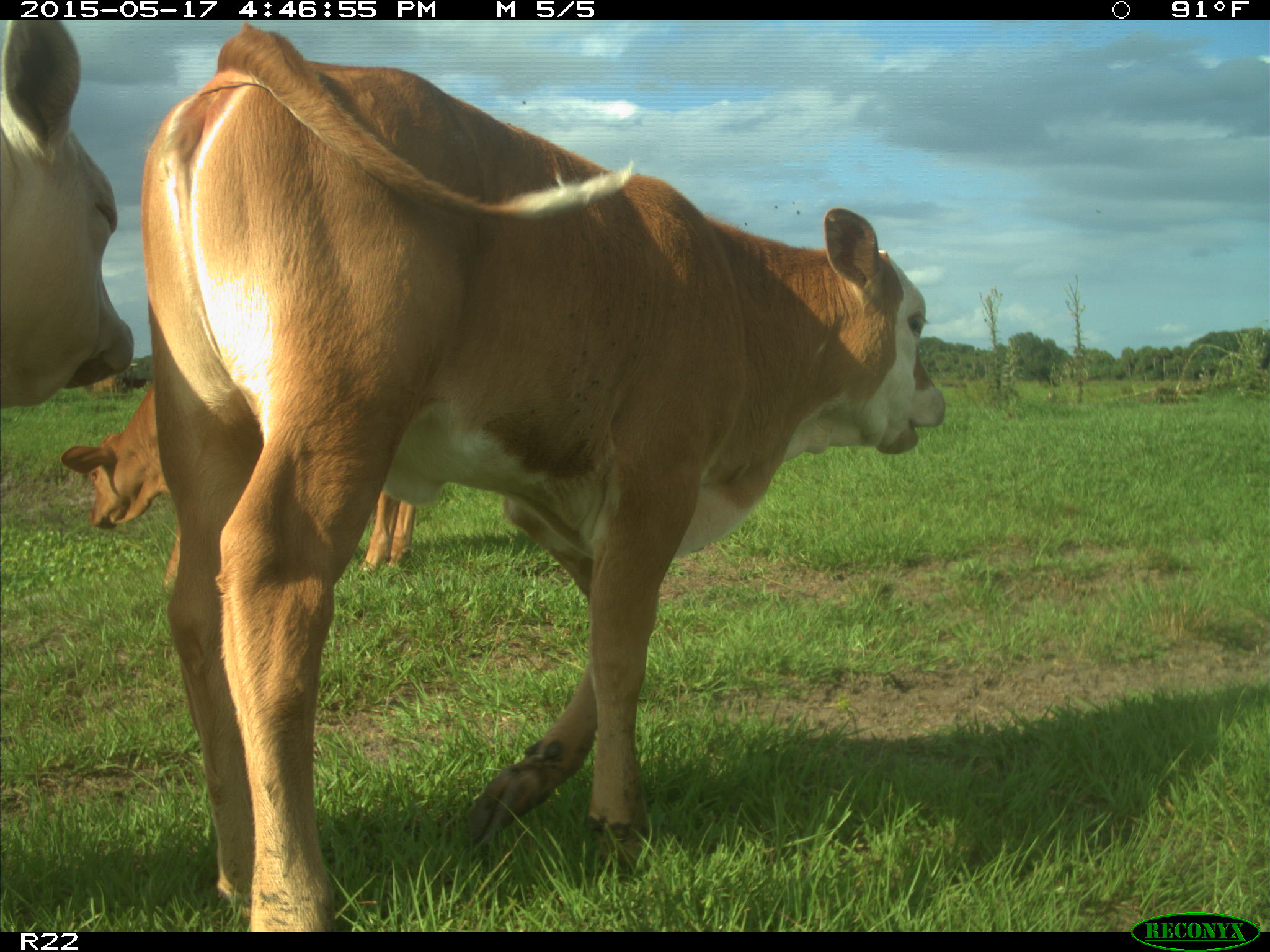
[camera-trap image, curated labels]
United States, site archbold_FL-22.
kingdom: Animalia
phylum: Chordata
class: Mammalia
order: Artiodactyla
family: Bovidae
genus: Bos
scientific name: Bos taurus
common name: domestic cow